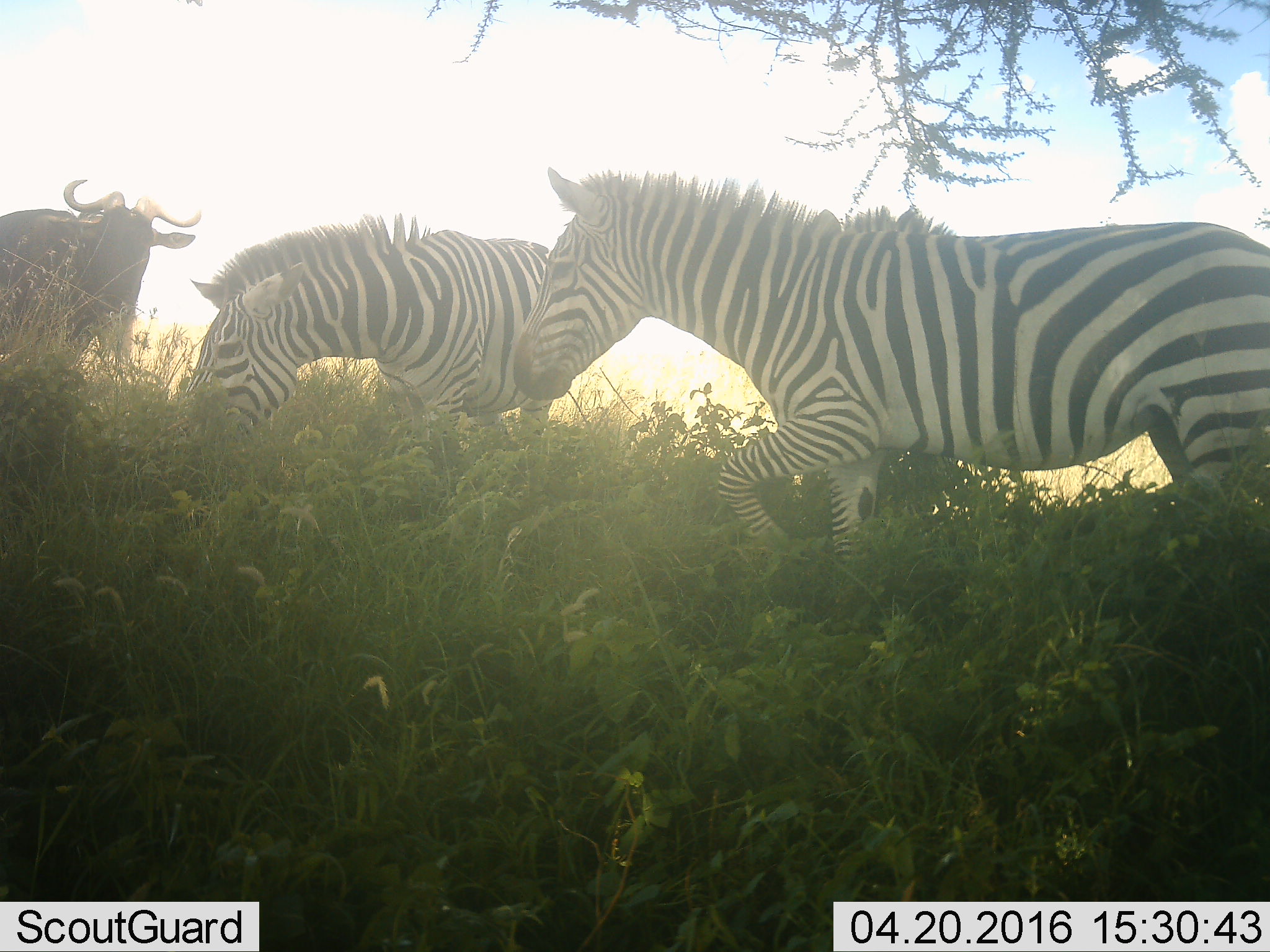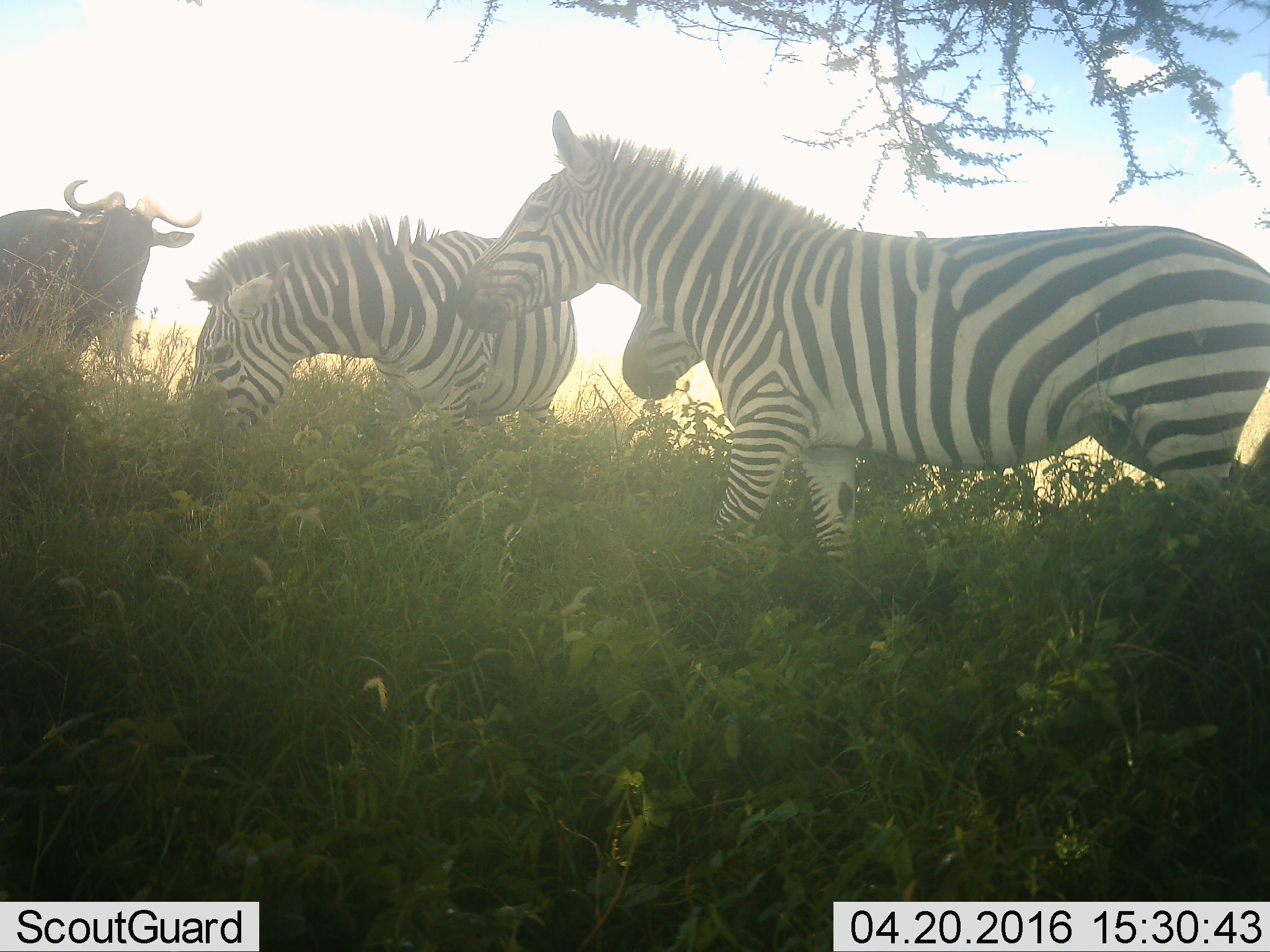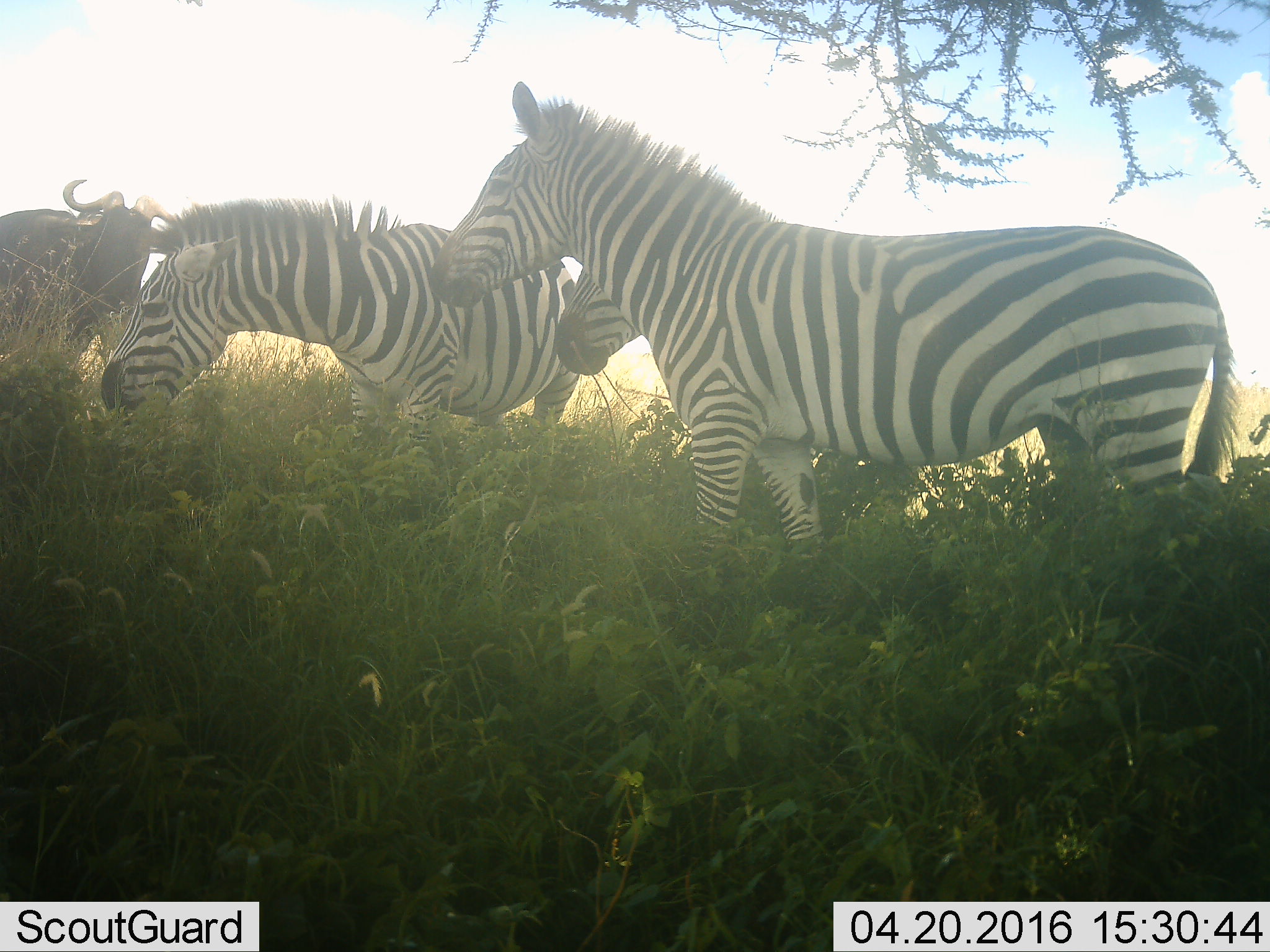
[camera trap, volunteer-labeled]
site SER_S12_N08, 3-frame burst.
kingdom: Animalia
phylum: Chordata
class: Mammalia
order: Artiodactyla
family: Bovidae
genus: Connochaetes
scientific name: Connochaetes taurinus taurinus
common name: blue wildebeest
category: wildebeestblue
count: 1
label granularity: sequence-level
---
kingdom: Animalia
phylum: Chordata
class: Mammalia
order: Perissodactyla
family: Equidae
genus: Equus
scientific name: Equus quagga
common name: plains zebra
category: zebraplains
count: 3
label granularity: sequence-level